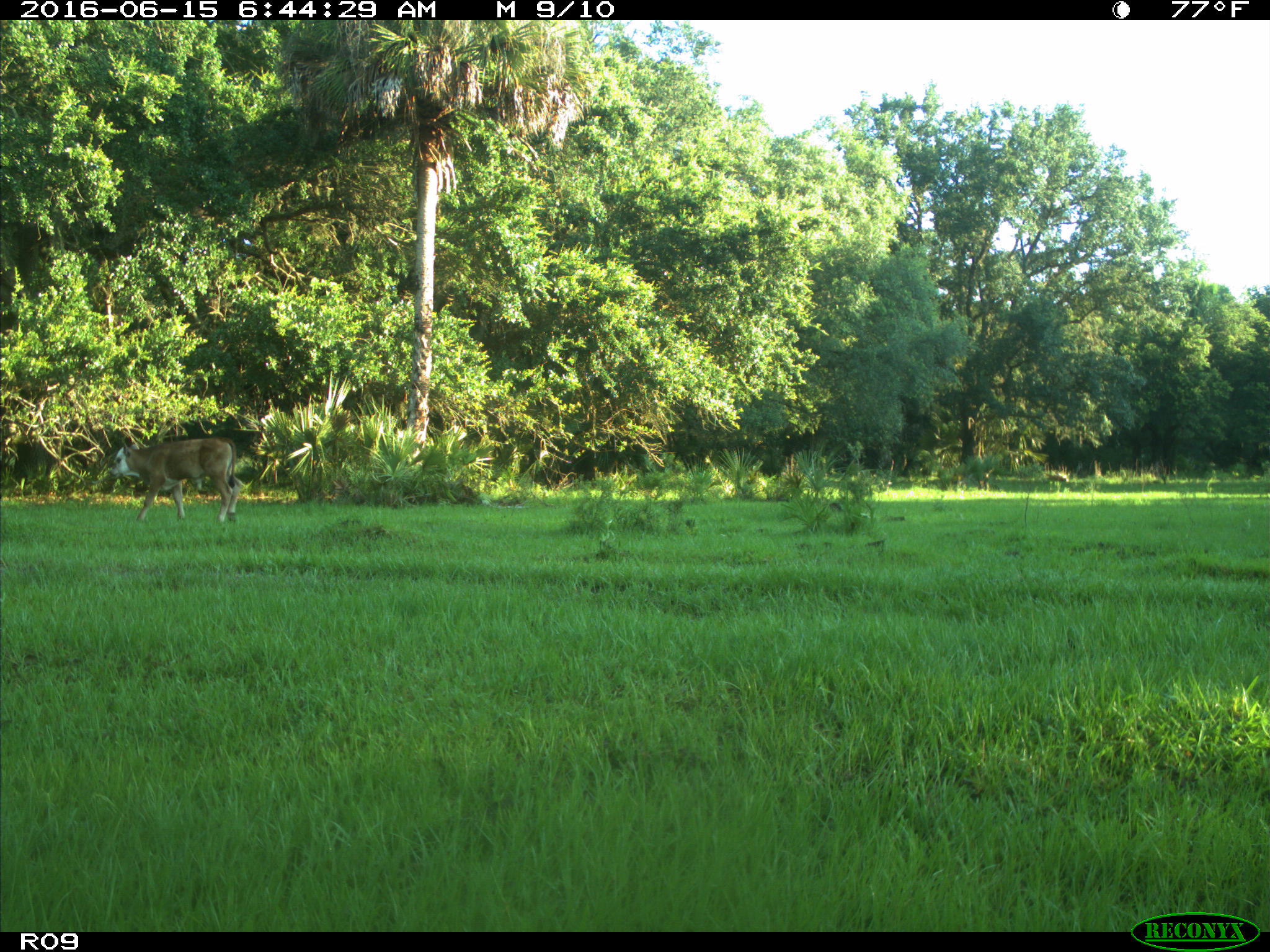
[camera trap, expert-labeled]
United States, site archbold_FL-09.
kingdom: Animalia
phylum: Chordata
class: Mammalia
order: Artiodactyla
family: Bovidae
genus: Bos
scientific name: Bos taurus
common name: domestic cow